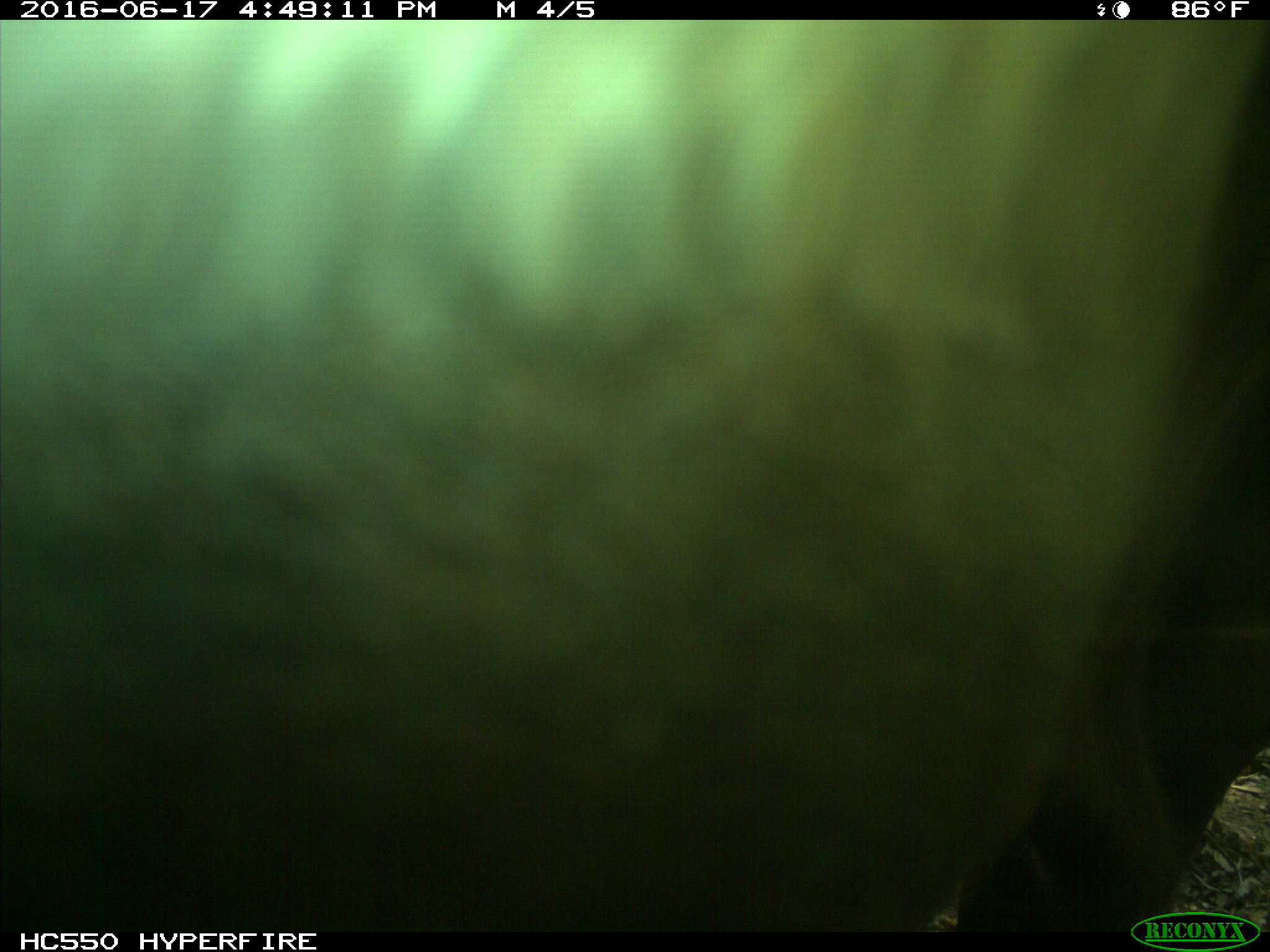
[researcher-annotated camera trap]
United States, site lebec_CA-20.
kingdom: Animalia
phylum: Chordata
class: Mammalia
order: Artiodactyla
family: Bovidae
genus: Bos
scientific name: Bos taurus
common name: domestic cow